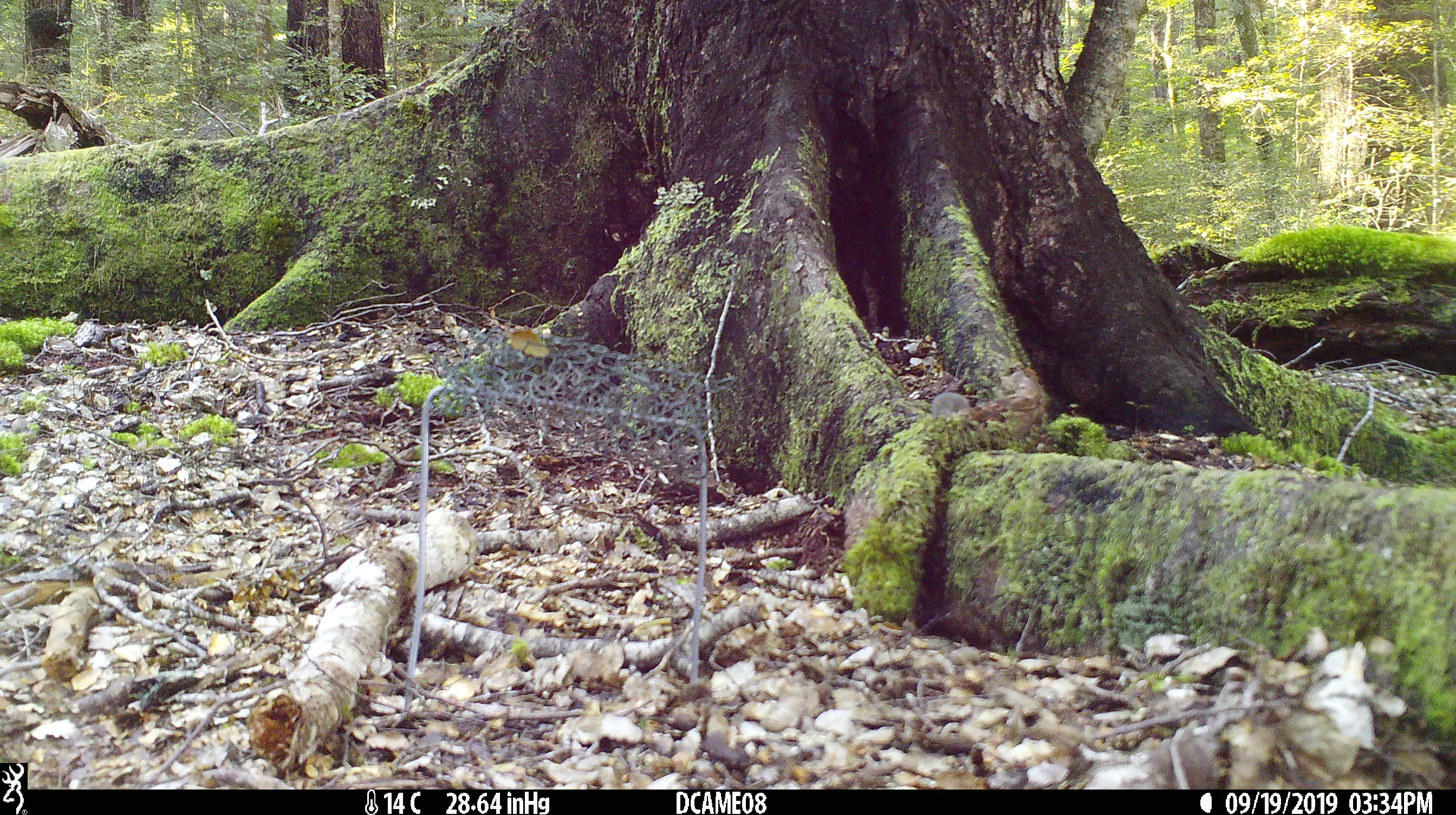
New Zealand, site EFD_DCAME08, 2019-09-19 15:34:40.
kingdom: Animalia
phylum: Chordata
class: Mammalia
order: Rodentia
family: Muridae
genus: Mus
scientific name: Mus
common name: mouse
Mouse (Mus).